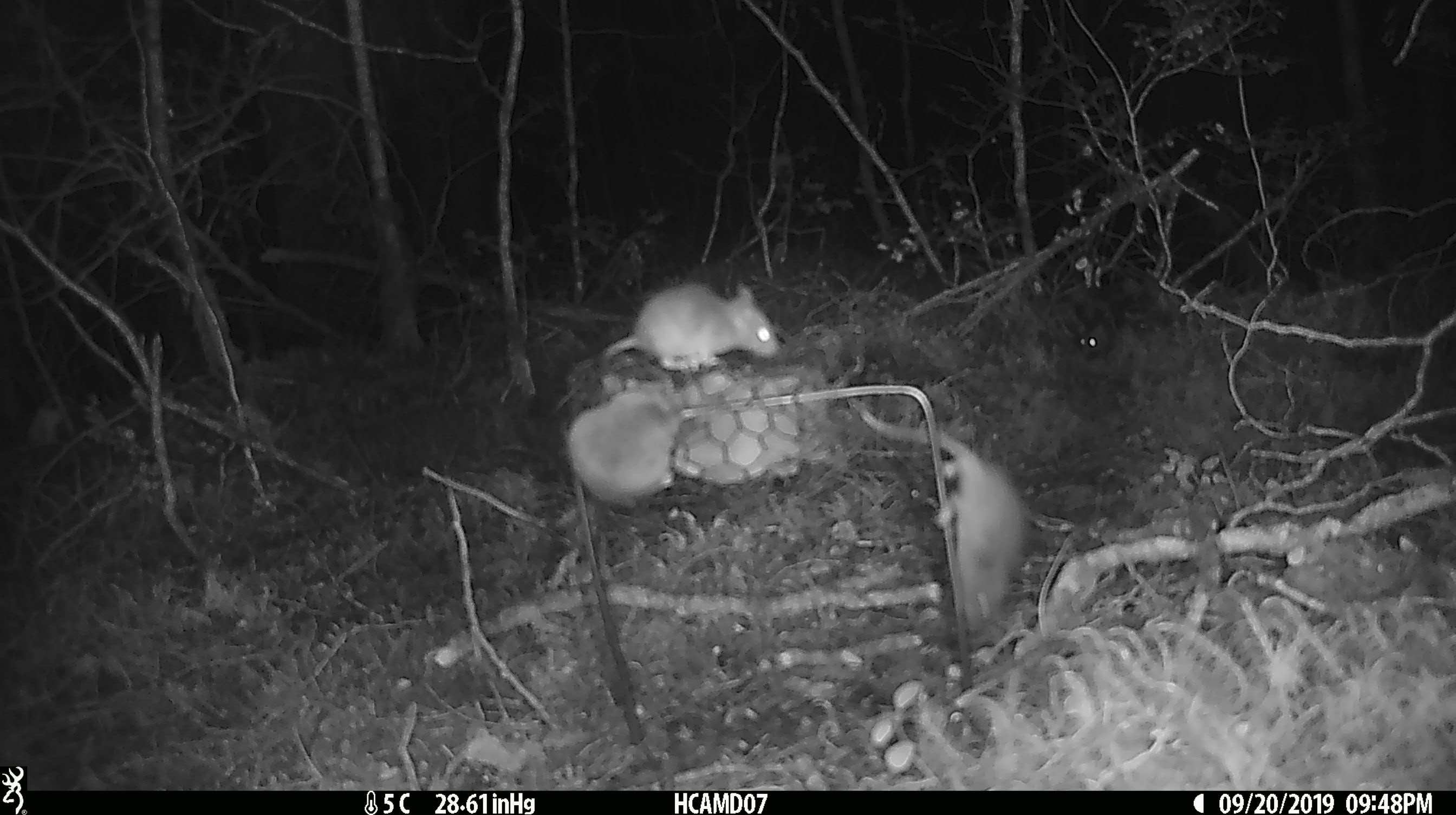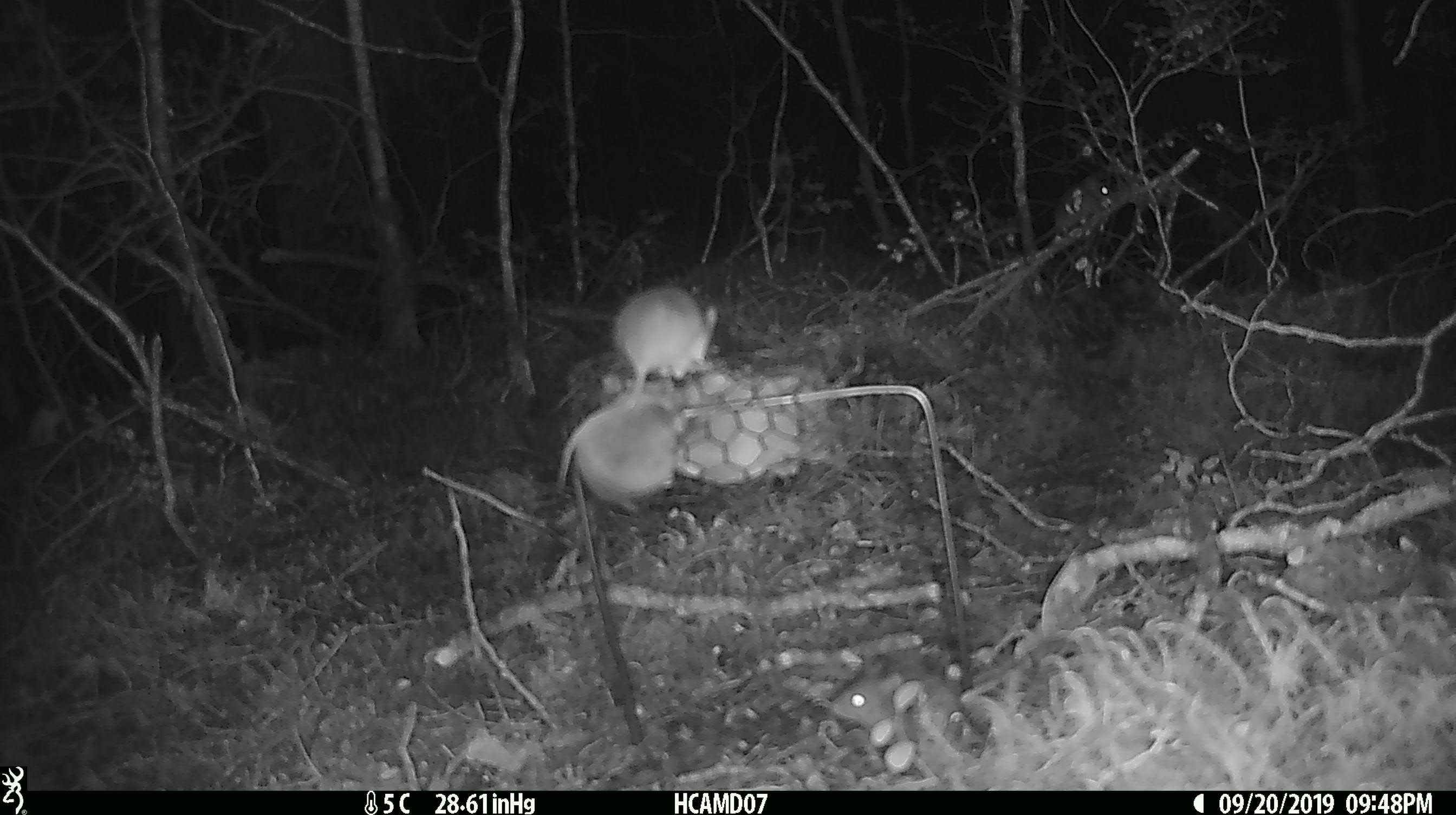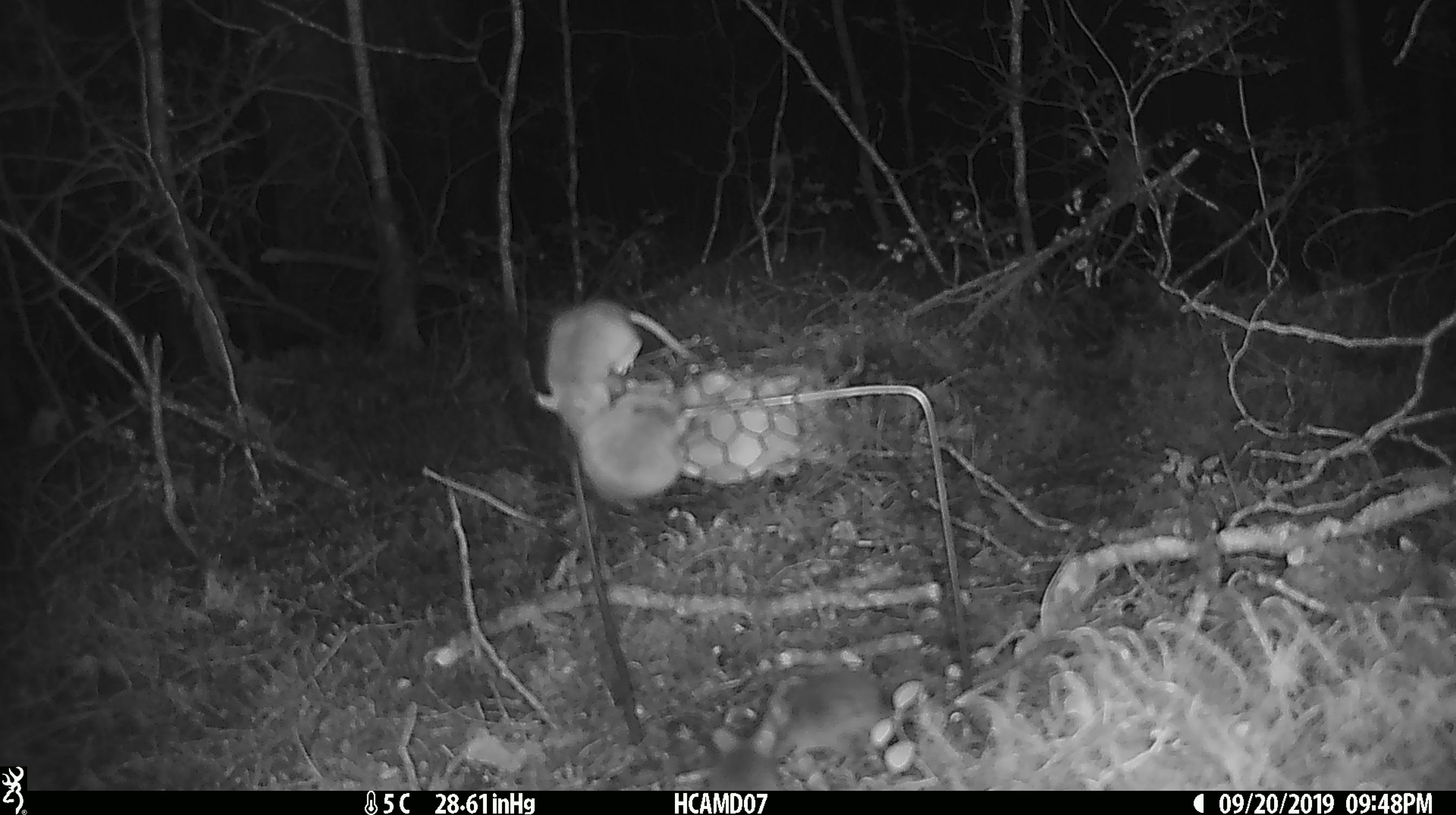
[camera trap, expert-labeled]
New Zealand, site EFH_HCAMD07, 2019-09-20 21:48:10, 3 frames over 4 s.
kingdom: Animalia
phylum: Chordata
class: Mammalia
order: Rodentia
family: Muridae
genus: Mus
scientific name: Mus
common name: mouse